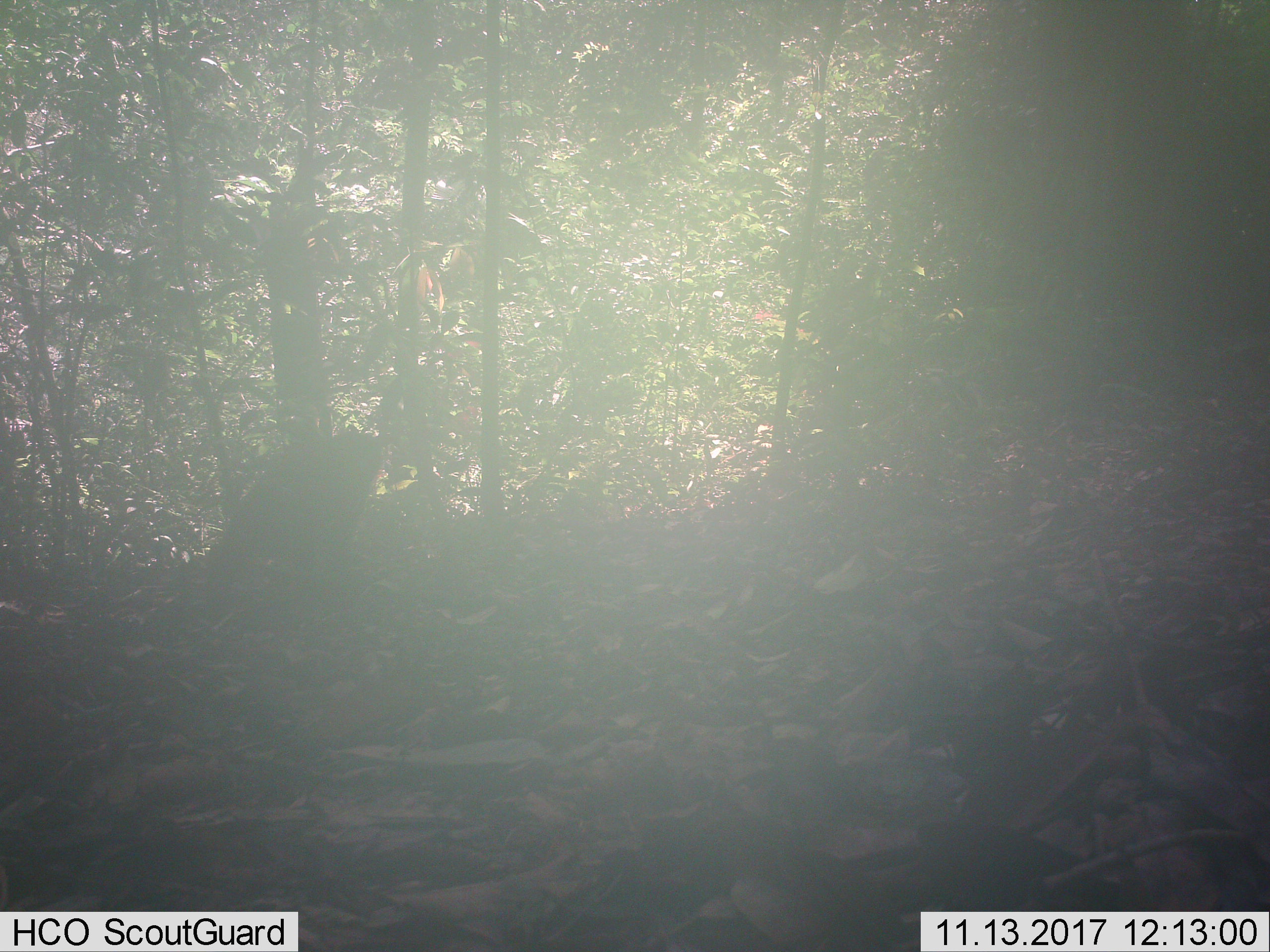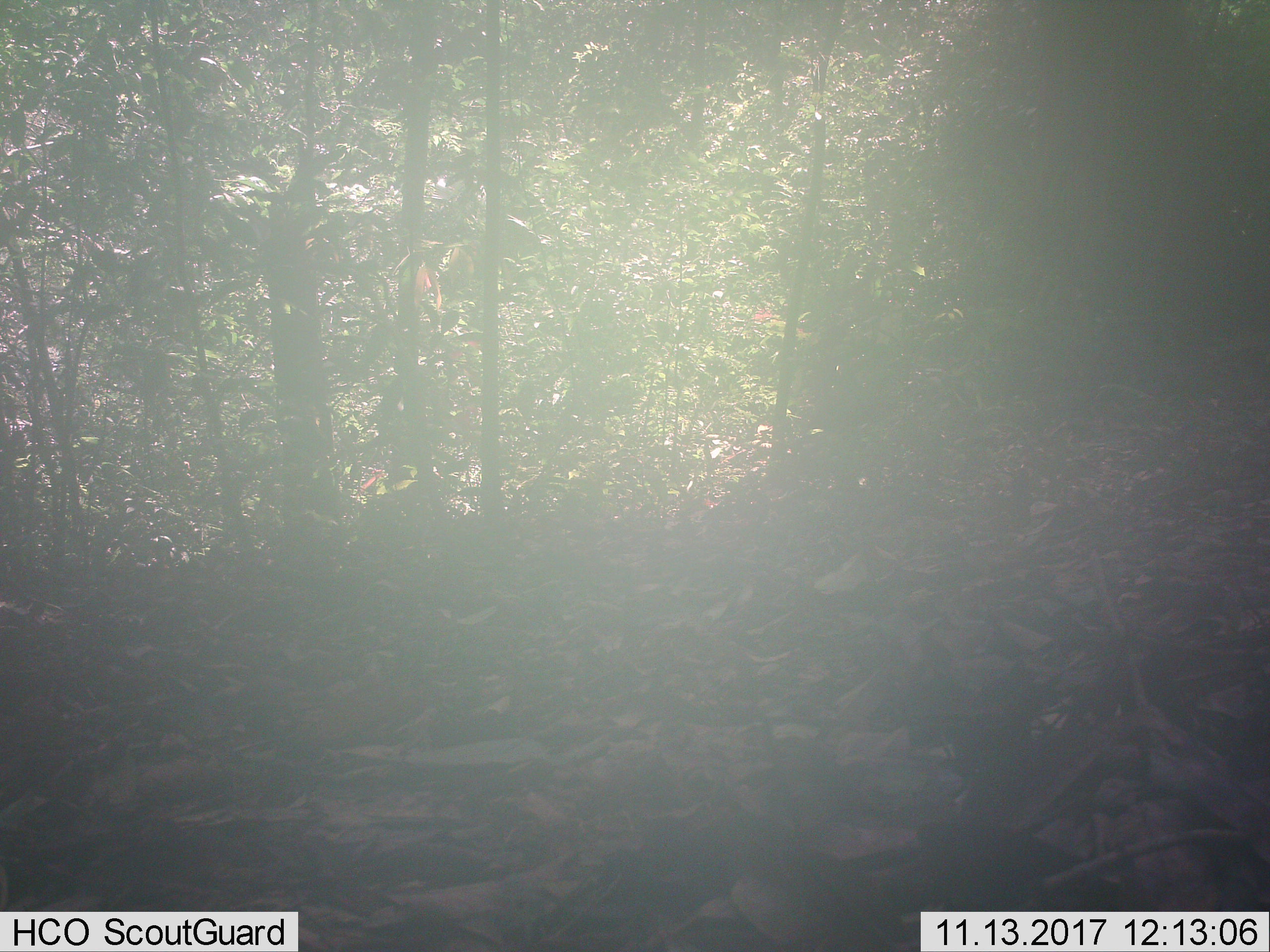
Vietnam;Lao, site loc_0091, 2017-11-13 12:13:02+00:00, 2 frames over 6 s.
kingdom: Animalia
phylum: Chordata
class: Mammalia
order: Primates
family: Cercopithecidae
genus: Macaca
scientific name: Macaca arctoides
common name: stump-tailed macaque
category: stump tailed macaque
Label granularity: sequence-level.